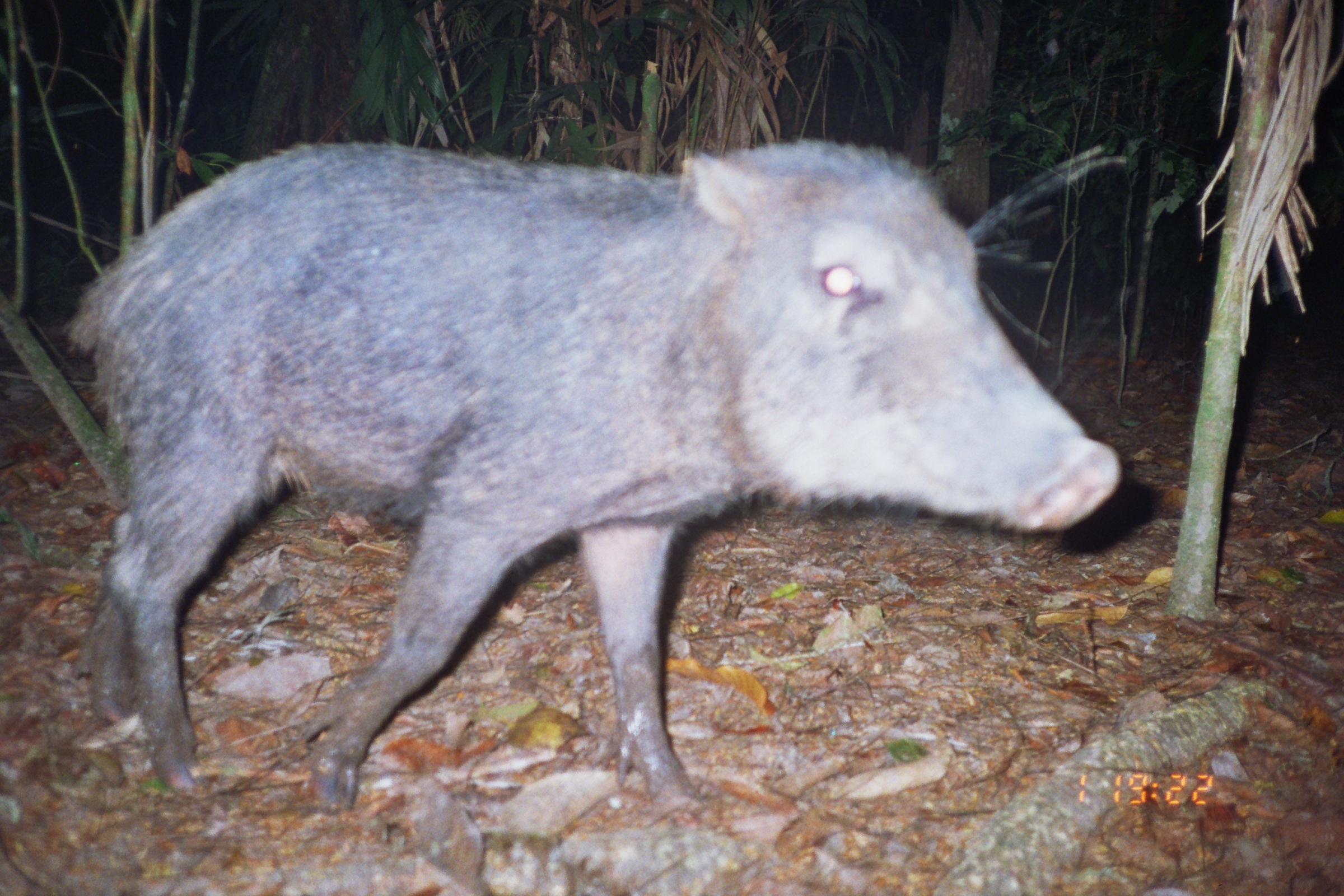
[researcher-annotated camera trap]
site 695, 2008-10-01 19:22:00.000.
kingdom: Animalia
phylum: Chordata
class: Mammalia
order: Artiodactyla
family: Tayassuidae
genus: Tayassu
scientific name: Tayassu pecari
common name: white-lipped peccary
Tayassu pecari (white-lipped peccary).